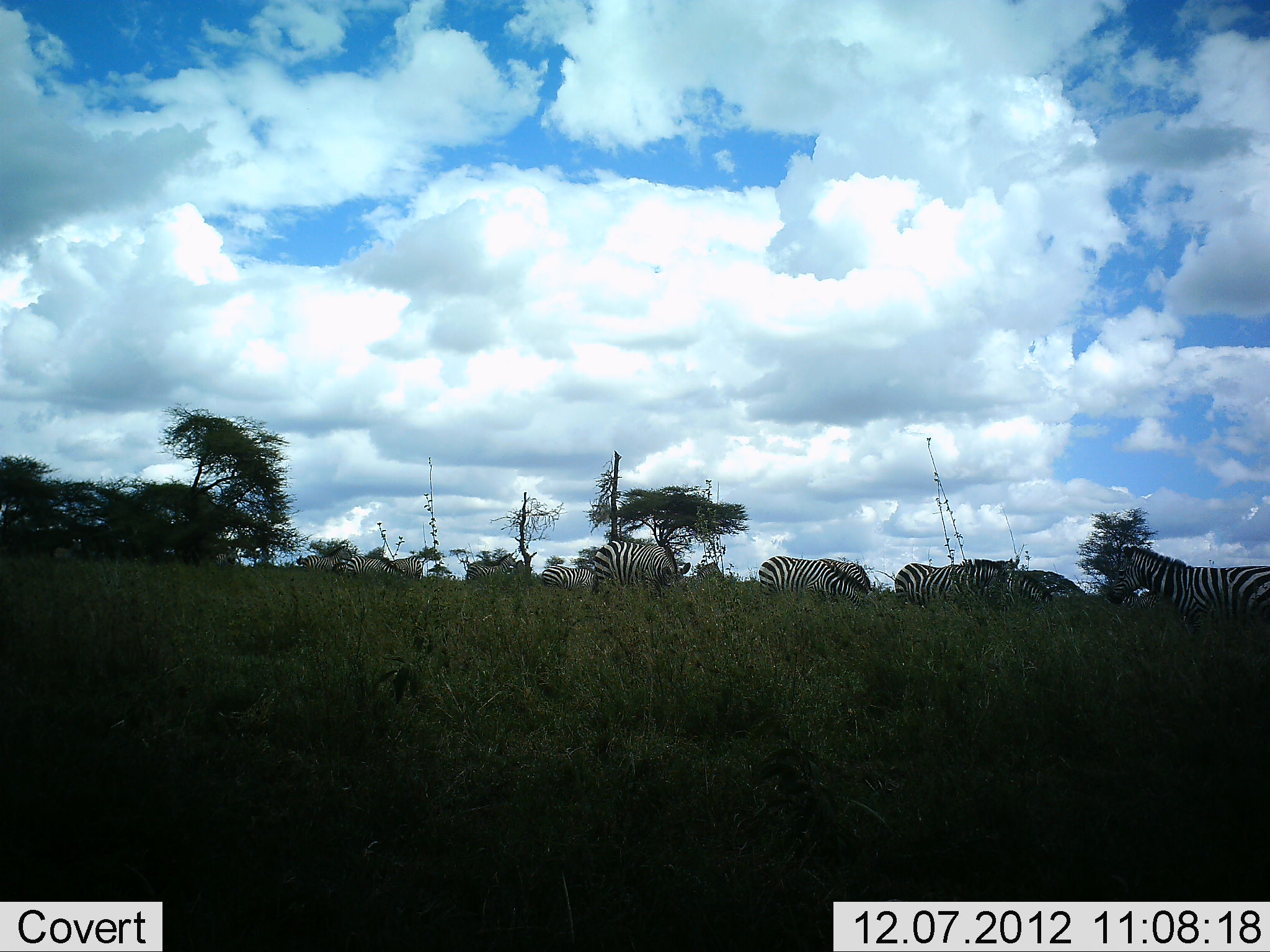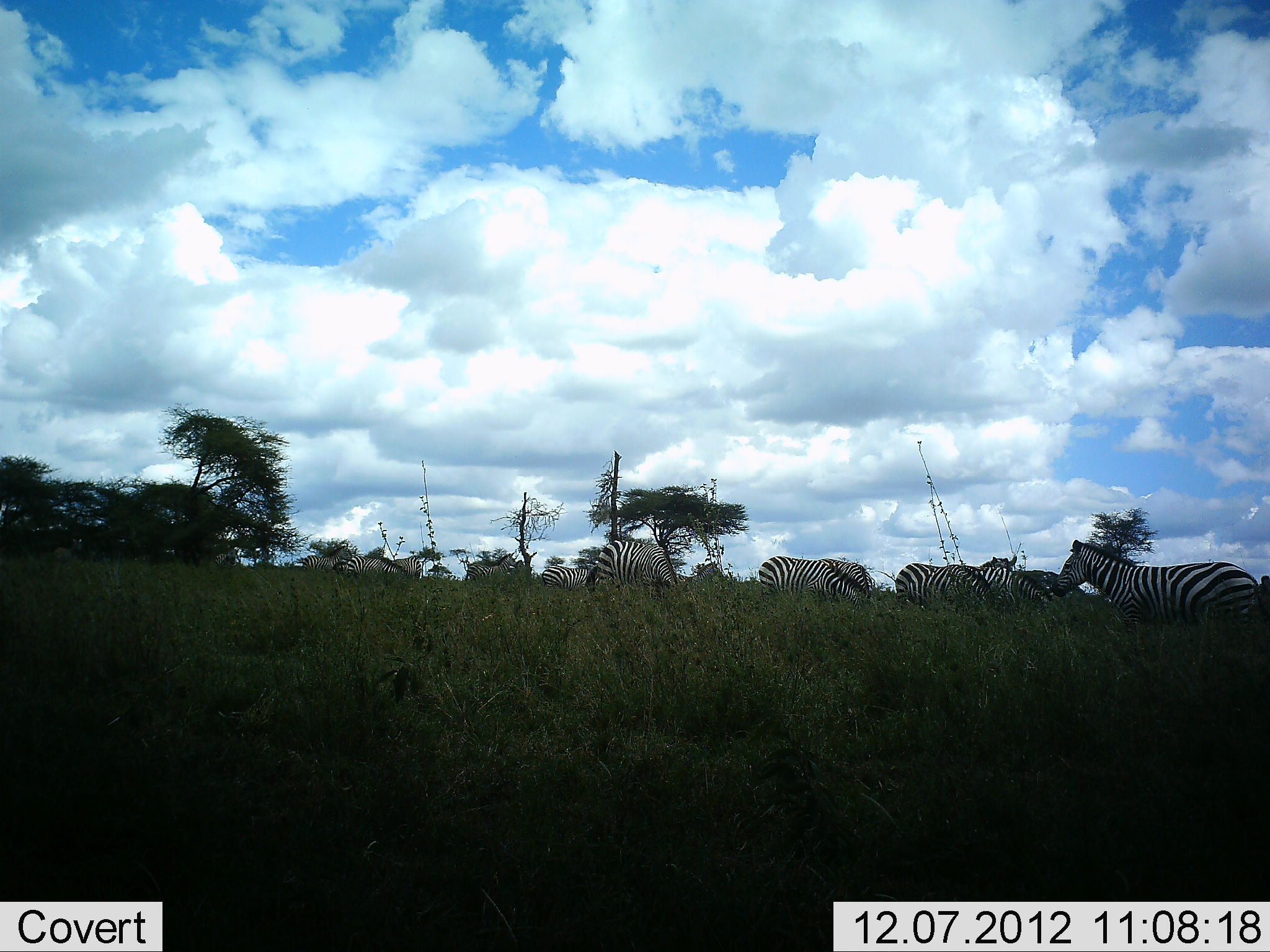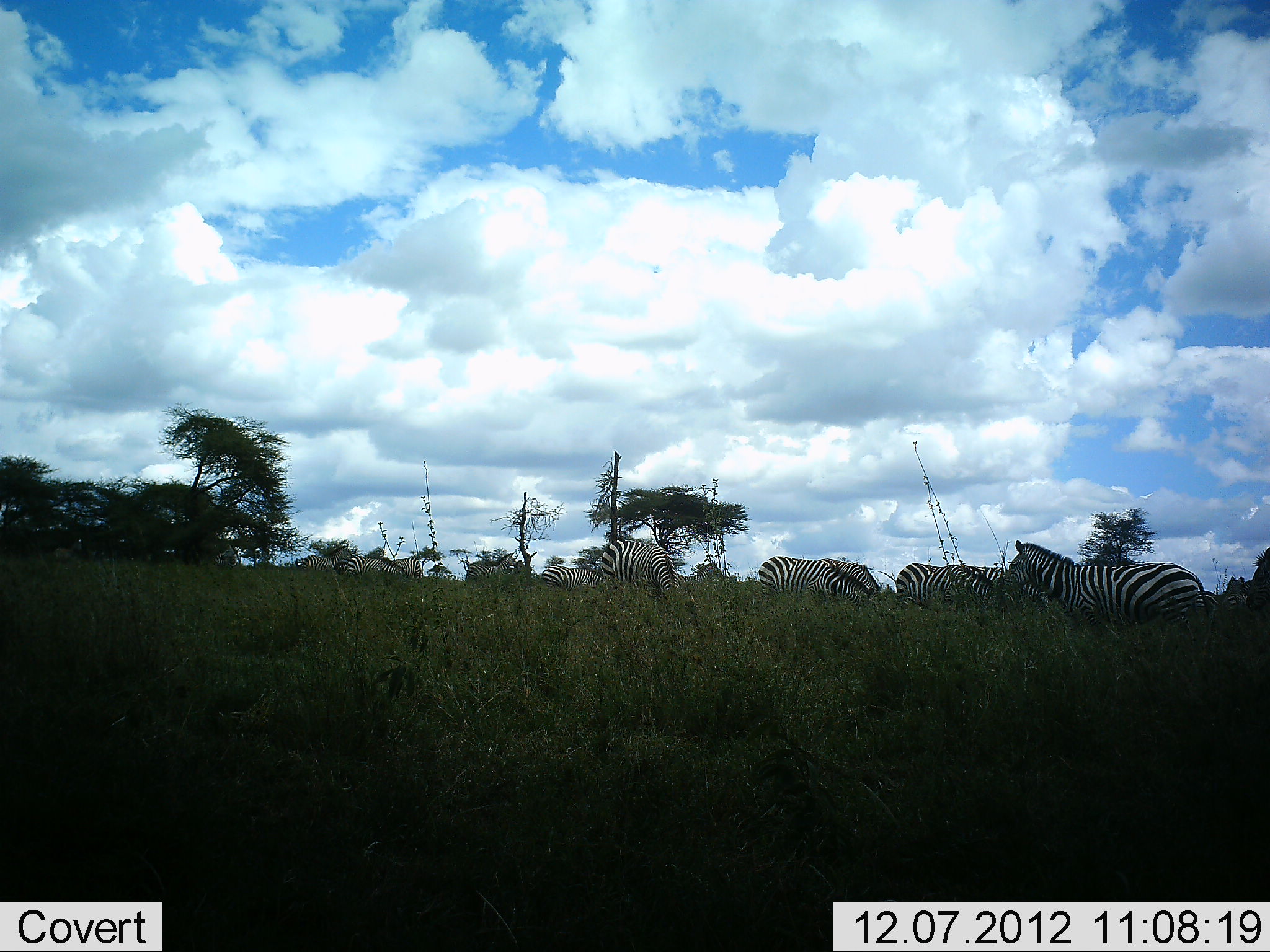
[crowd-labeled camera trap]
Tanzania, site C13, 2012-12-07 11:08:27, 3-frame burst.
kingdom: Animalia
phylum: Chordata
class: Mammalia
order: Perissodactyla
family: Equidae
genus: Equus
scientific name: Equus quagga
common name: plains zebra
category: zebra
Zebra (plains zebra) (Equus quagga), count 11-50. Behavior (volunteer vote fractions): standing 70%, resting 0%, moving 40%, interacting 0%. Young present (vote fraction): 0%. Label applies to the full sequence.